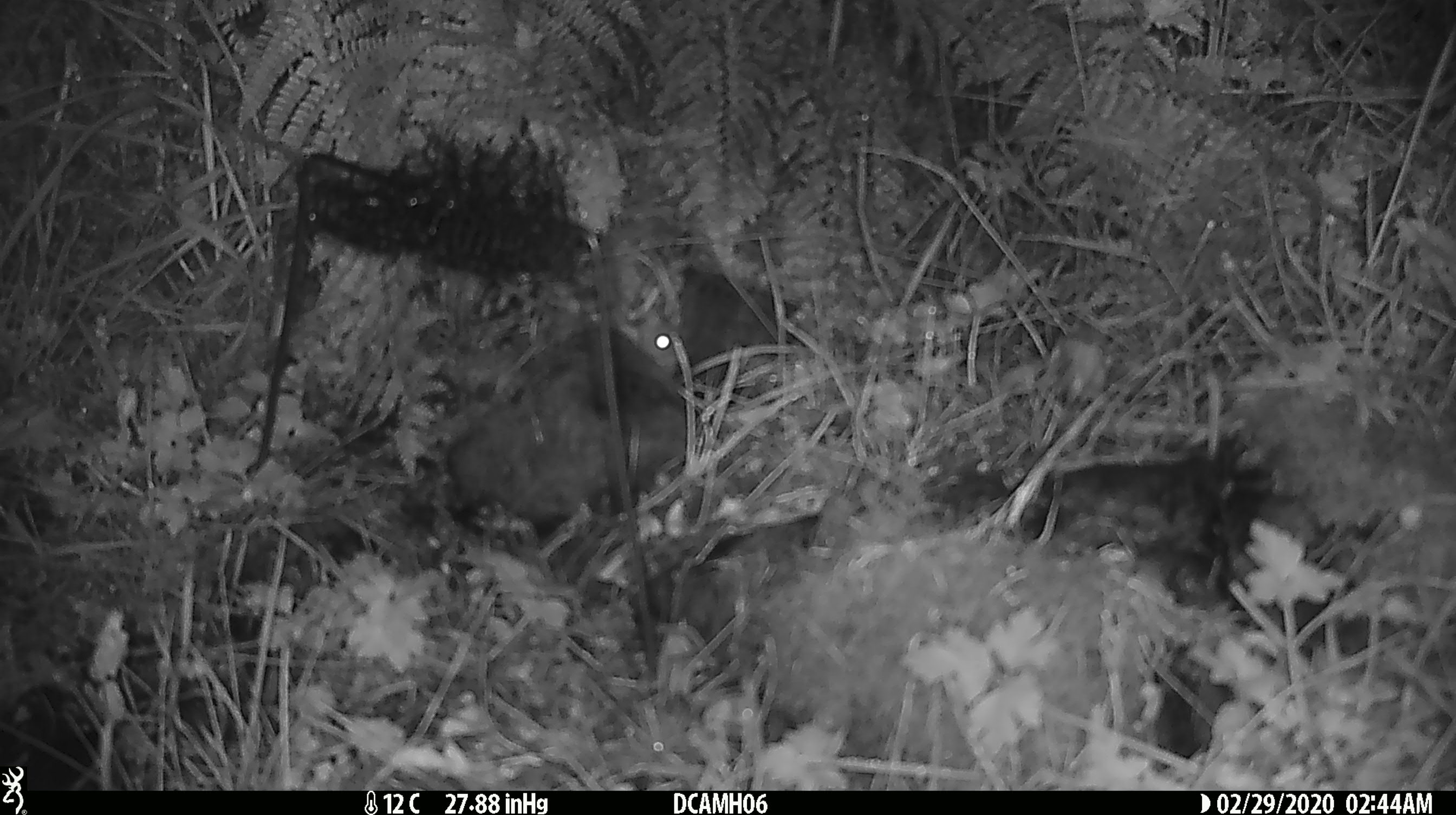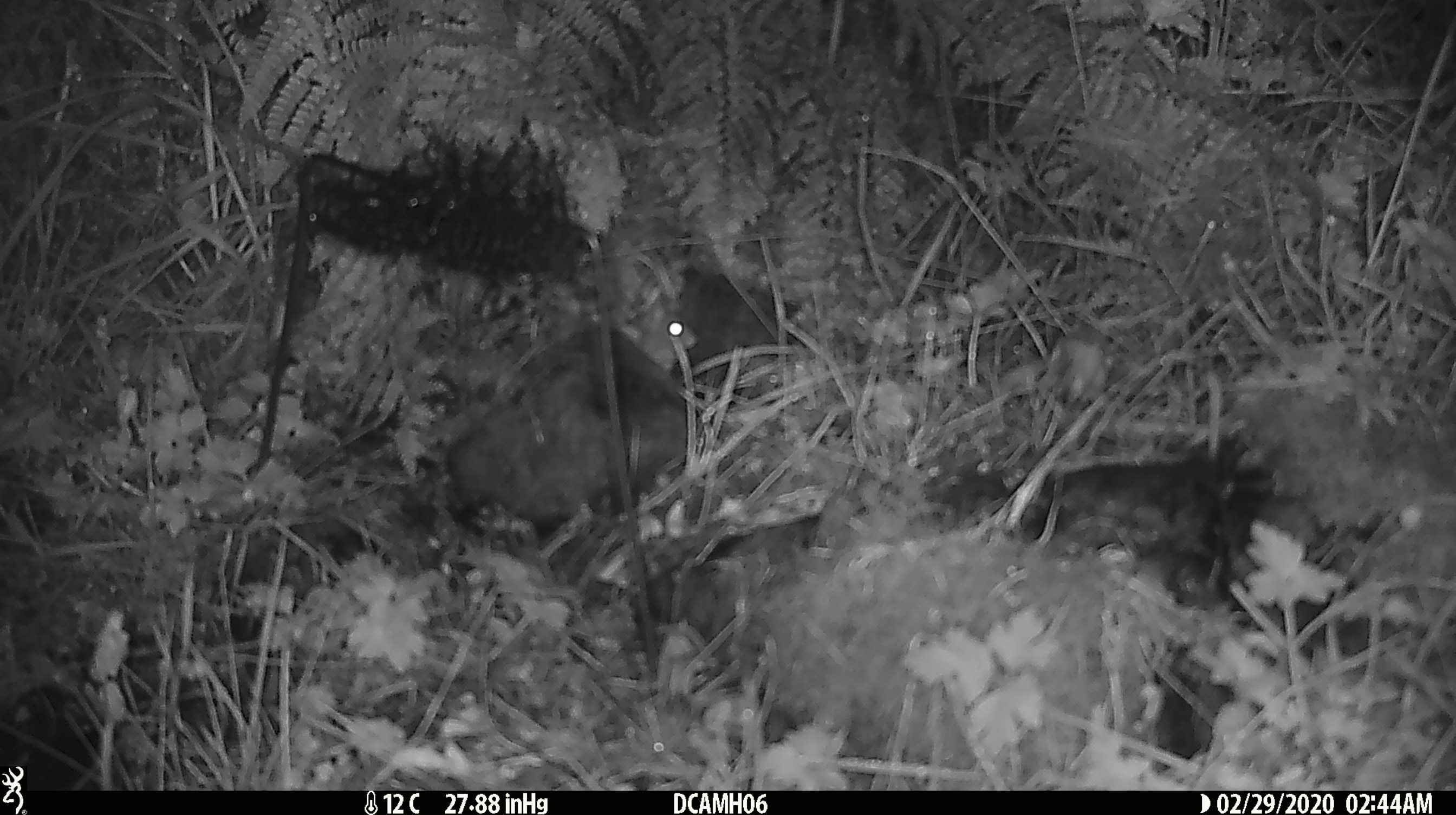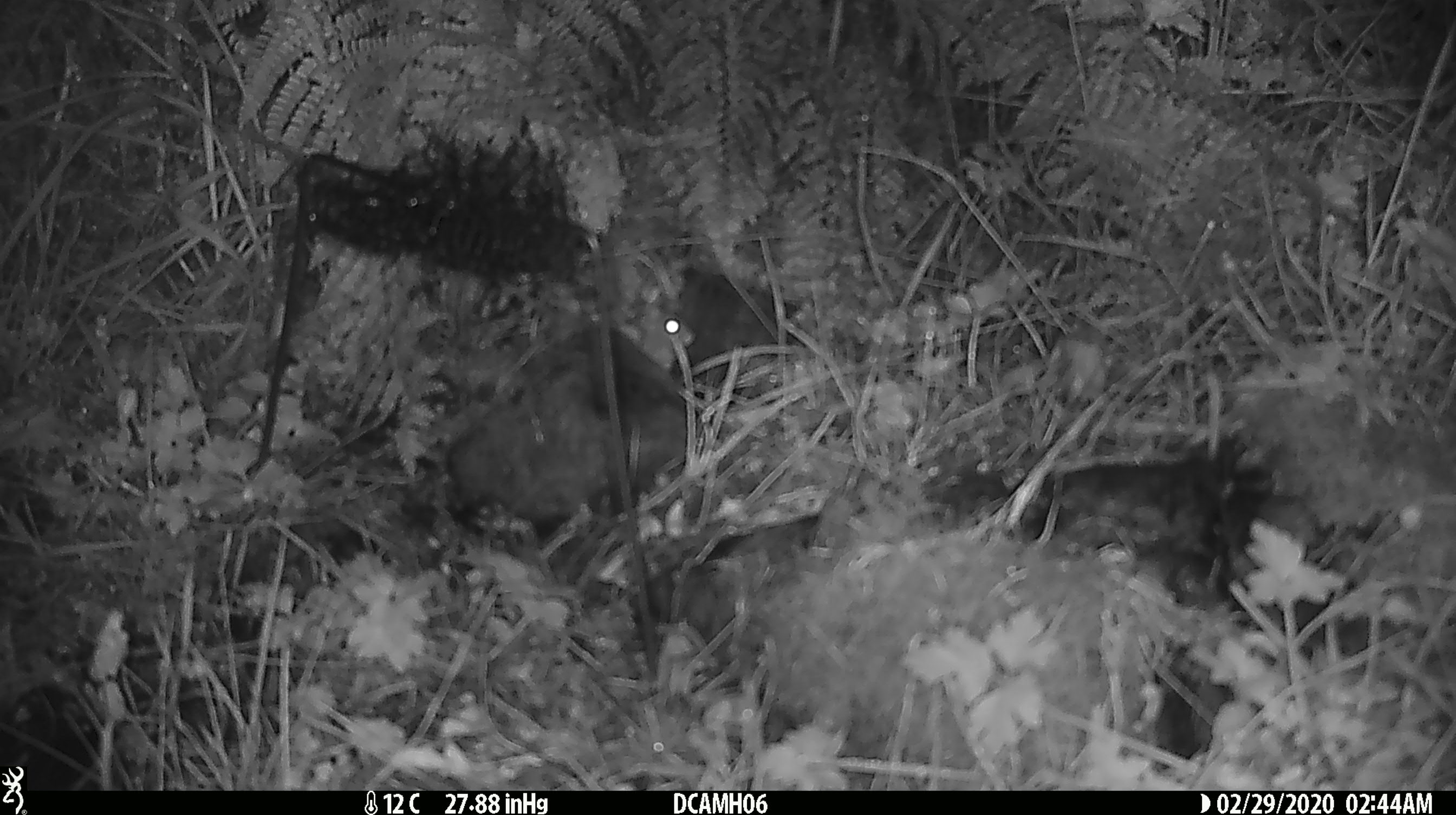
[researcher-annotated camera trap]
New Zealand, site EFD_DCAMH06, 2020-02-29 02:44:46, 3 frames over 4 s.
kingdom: Animalia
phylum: Chordata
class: Mammalia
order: Rodentia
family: Muridae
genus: Mus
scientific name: Mus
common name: mouse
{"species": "mouse (Mus)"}